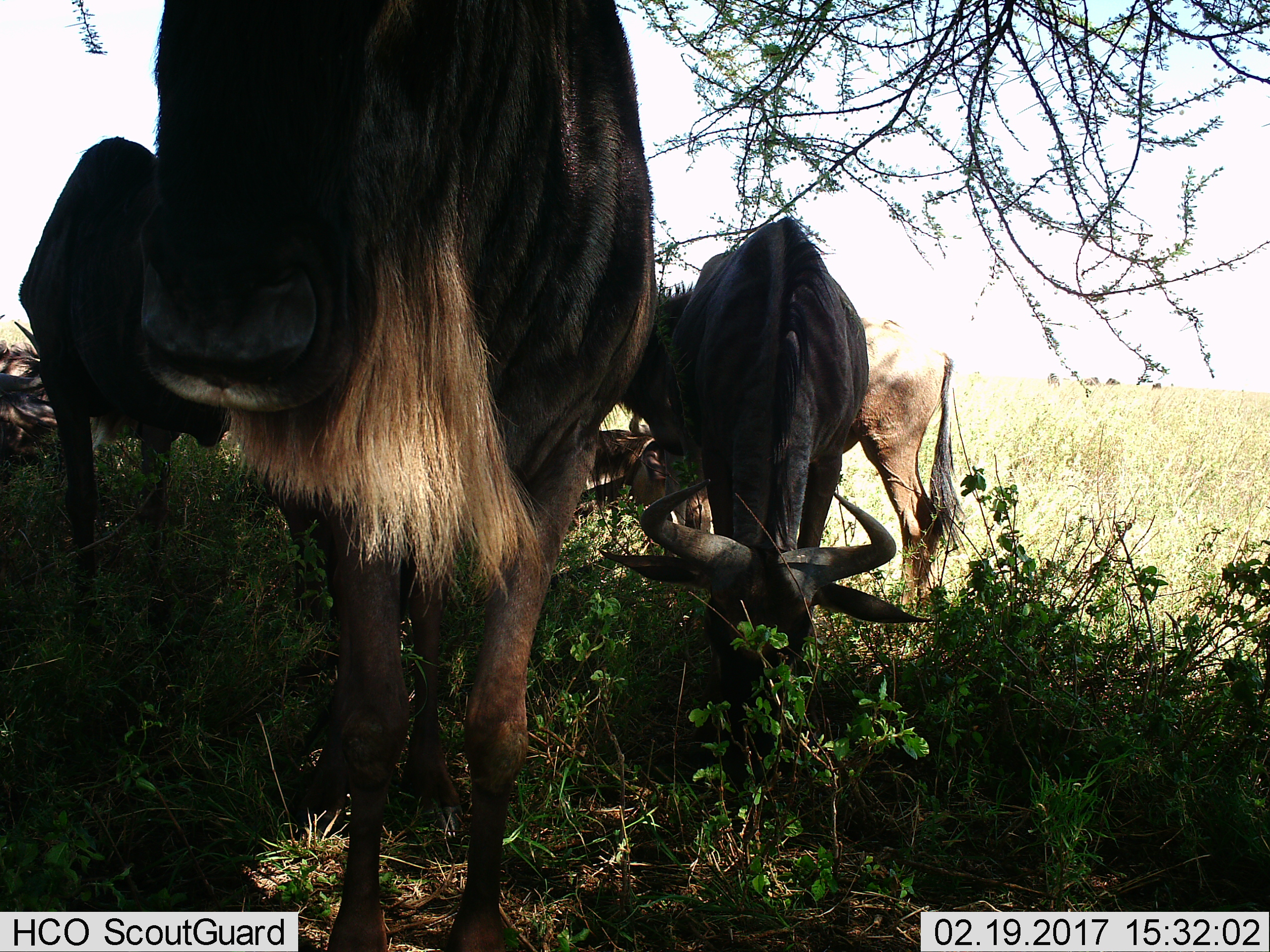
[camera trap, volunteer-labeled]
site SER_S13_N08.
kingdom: Animalia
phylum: Chordata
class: Mammalia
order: Artiodactyla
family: Bovidae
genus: Connochaetes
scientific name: Connochaetes taurinus taurinus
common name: blue wildebeest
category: wildebeestblue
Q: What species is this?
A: Wildebeestblue (blue wildebeest) (Connochaetes taurinus taurinus).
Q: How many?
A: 5.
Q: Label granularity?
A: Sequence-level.